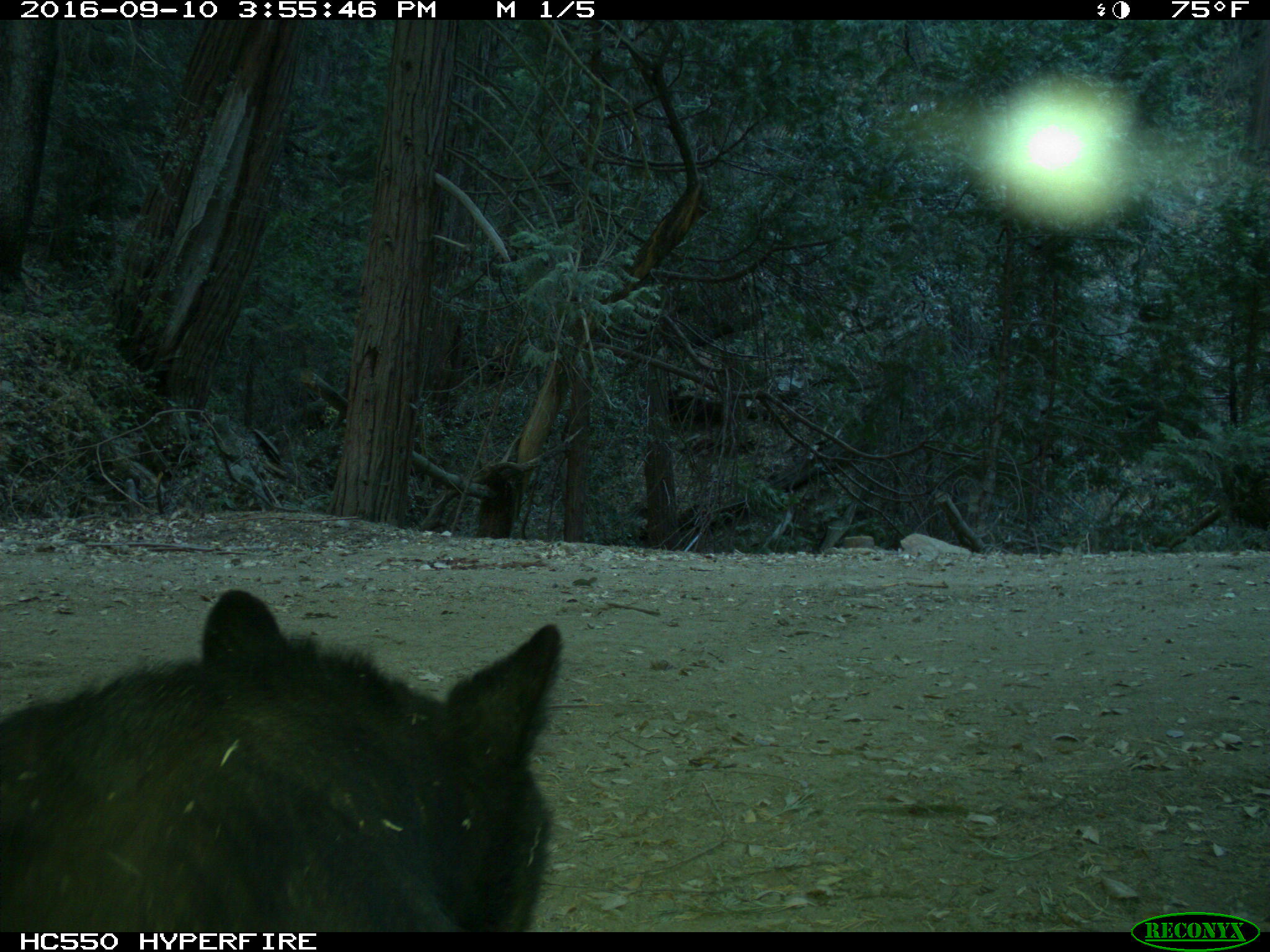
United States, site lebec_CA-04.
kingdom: Animalia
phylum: Chordata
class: Mammalia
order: Carnivora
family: Ursidae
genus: Ursus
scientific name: Ursus americanus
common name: american black bear